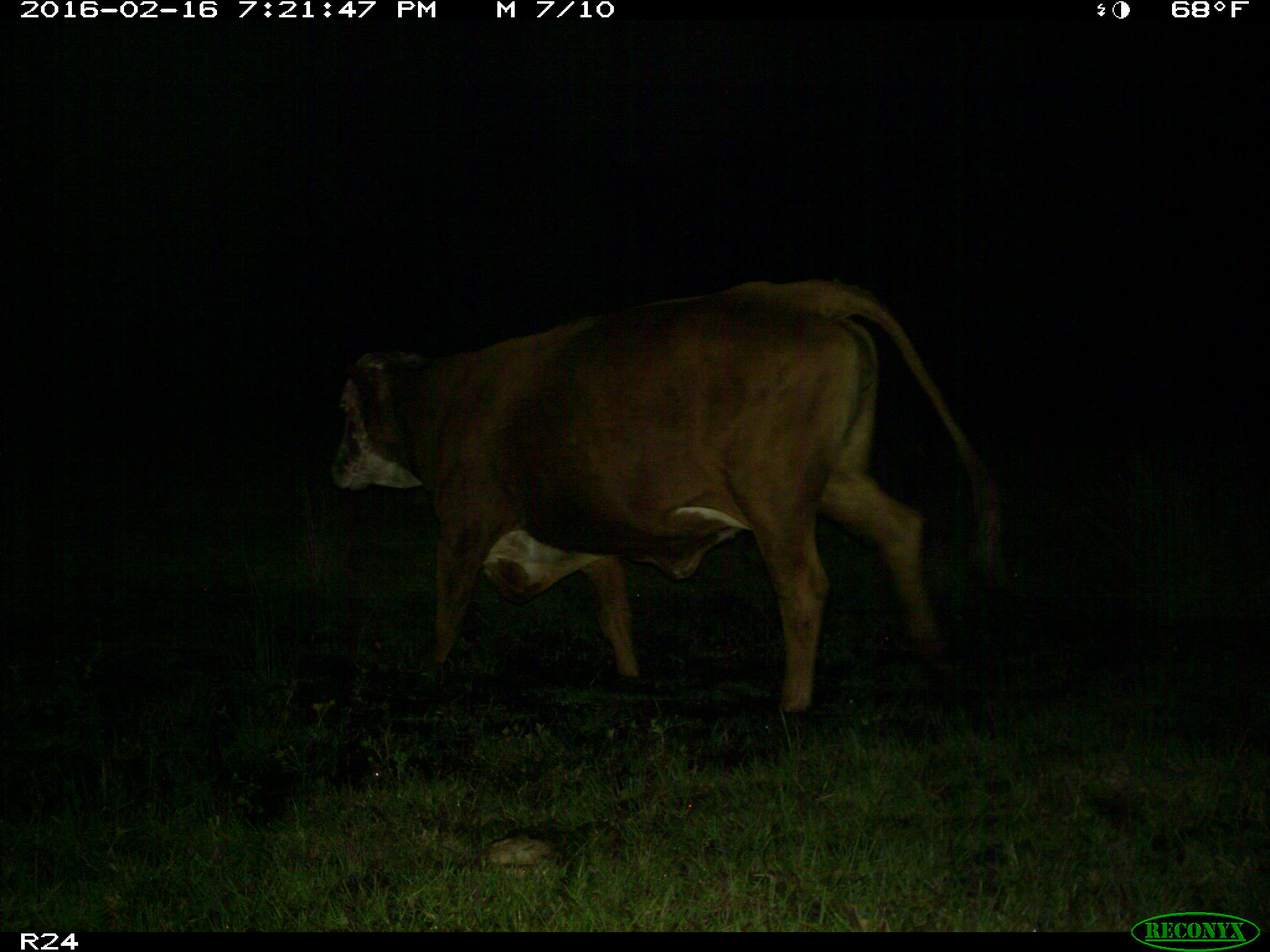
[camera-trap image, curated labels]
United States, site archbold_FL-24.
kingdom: Animalia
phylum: Chordata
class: Mammalia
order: Artiodactyla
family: Bovidae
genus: Bos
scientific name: Bos taurus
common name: domestic cow